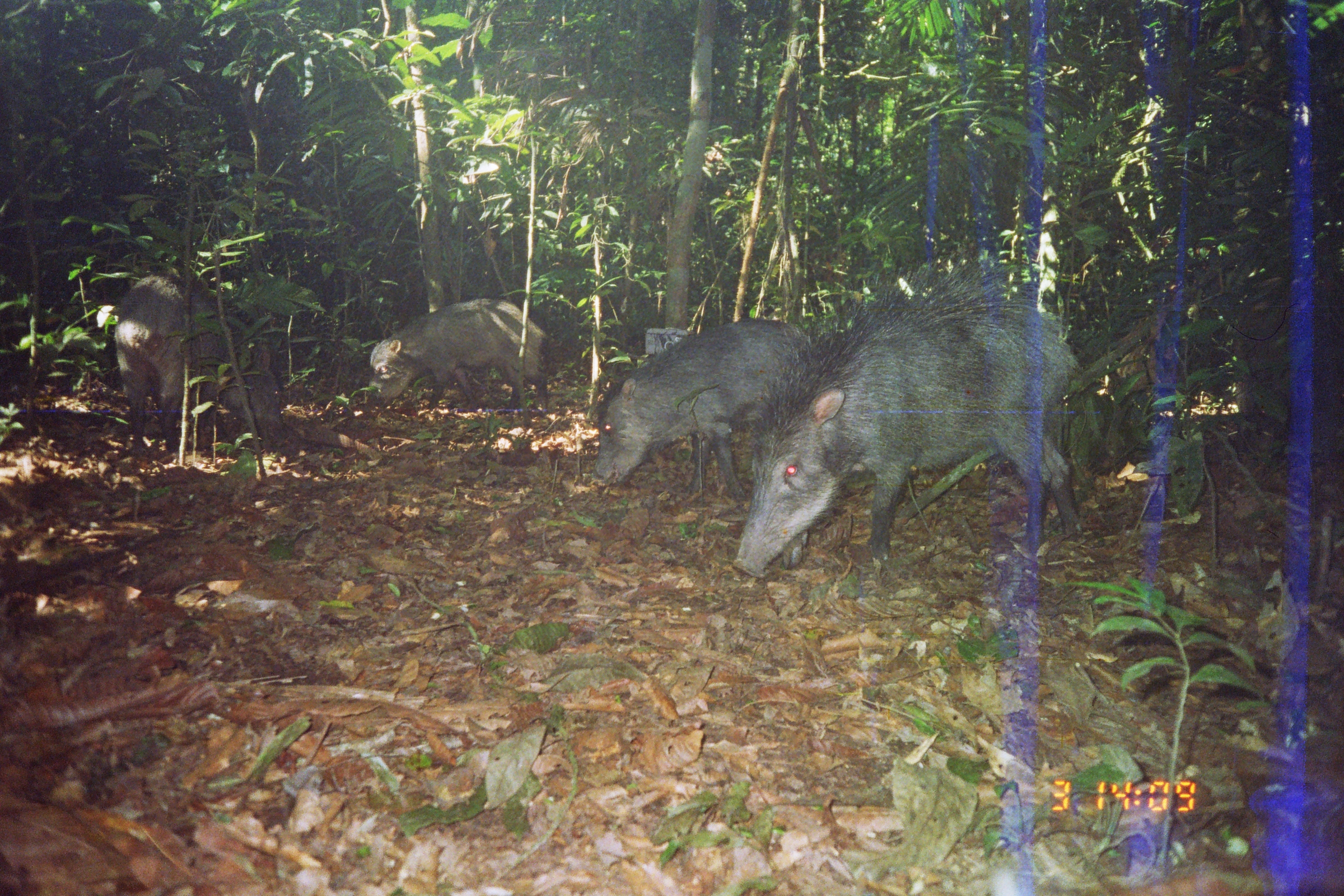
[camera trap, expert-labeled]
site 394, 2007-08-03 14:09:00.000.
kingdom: Animalia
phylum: Chordata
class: Mammalia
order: Artiodactyla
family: Tayassuidae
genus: Tayassu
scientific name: Tayassu pecari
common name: white-lipped peccary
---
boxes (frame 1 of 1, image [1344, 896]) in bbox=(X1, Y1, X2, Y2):
tayassu pecari: bbox=(730, 246, 1085, 580); bbox=(591, 316, 808, 501); bbox=(112, 272, 286, 454); bbox=(368, 297, 555, 414)